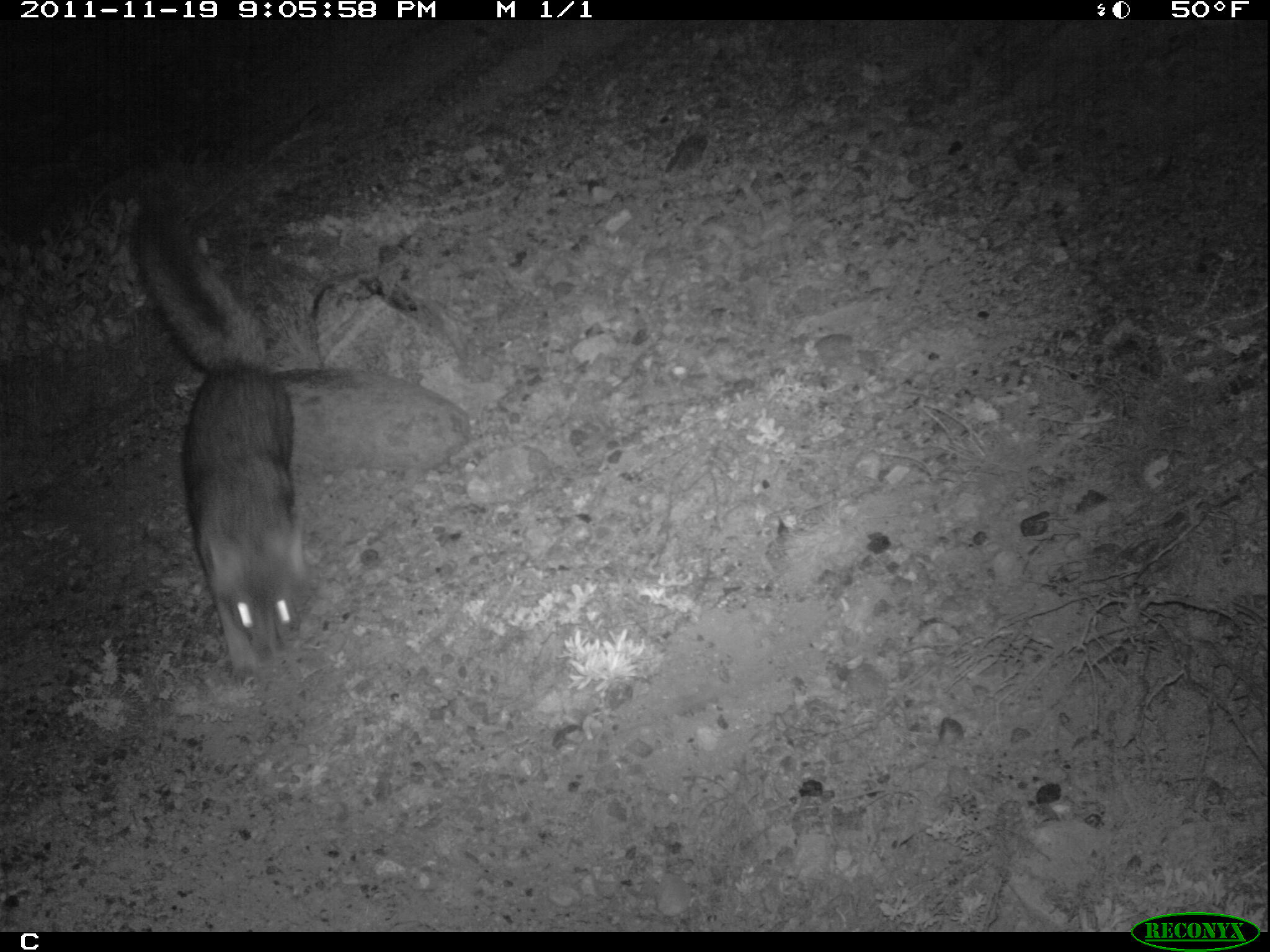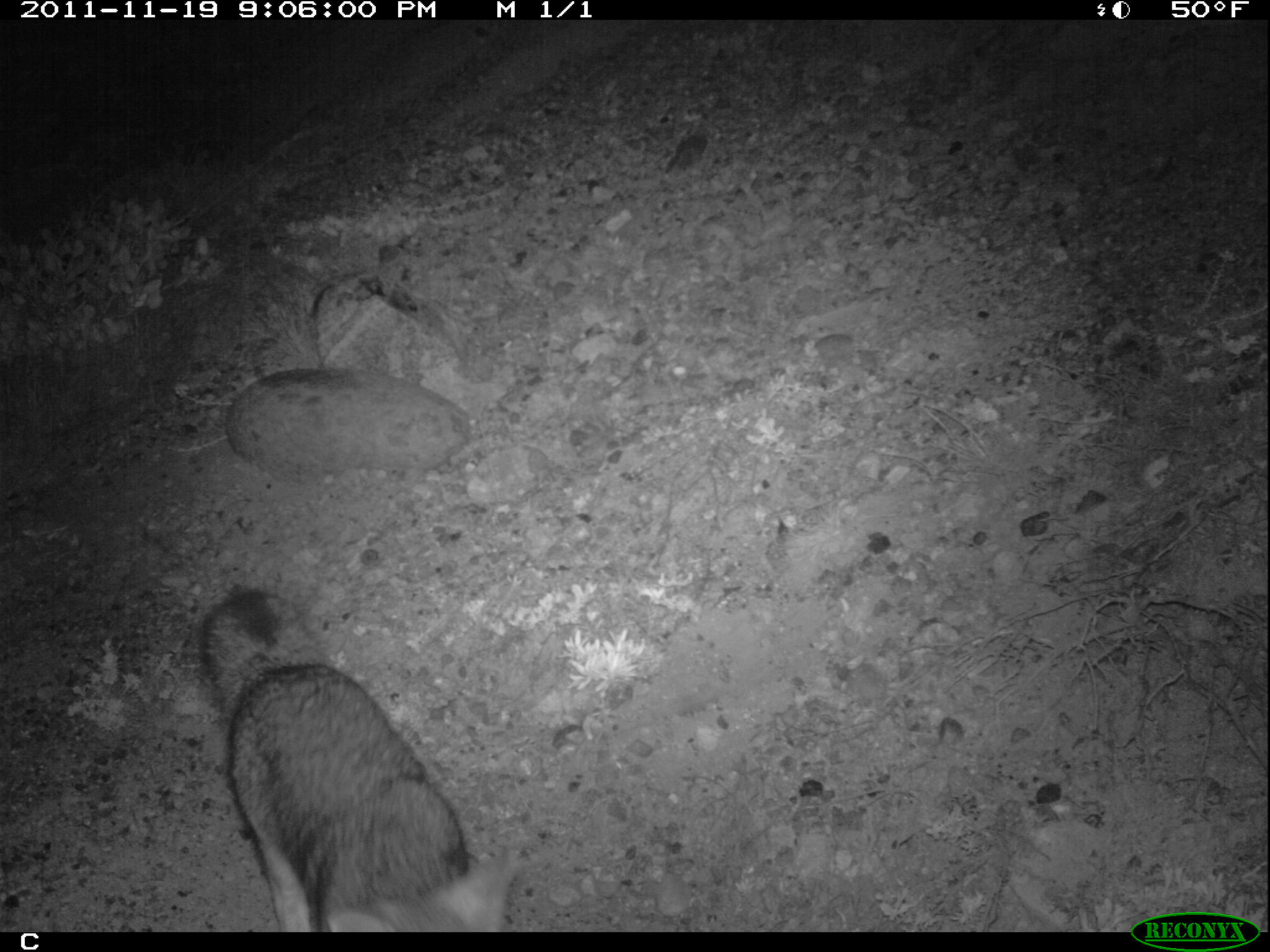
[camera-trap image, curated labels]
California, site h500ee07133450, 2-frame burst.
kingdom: Animalia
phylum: Chordata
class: Mammalia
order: Carnivora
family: Canidae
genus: Urocyon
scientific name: Urocyon littoralis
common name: island fox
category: fox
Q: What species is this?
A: Fox (island fox) (Urocyon littoralis).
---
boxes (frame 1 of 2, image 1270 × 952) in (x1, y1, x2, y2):
fox: (129, 191, 316, 672)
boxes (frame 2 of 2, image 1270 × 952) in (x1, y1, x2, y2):
fox: (199, 589, 512, 933)